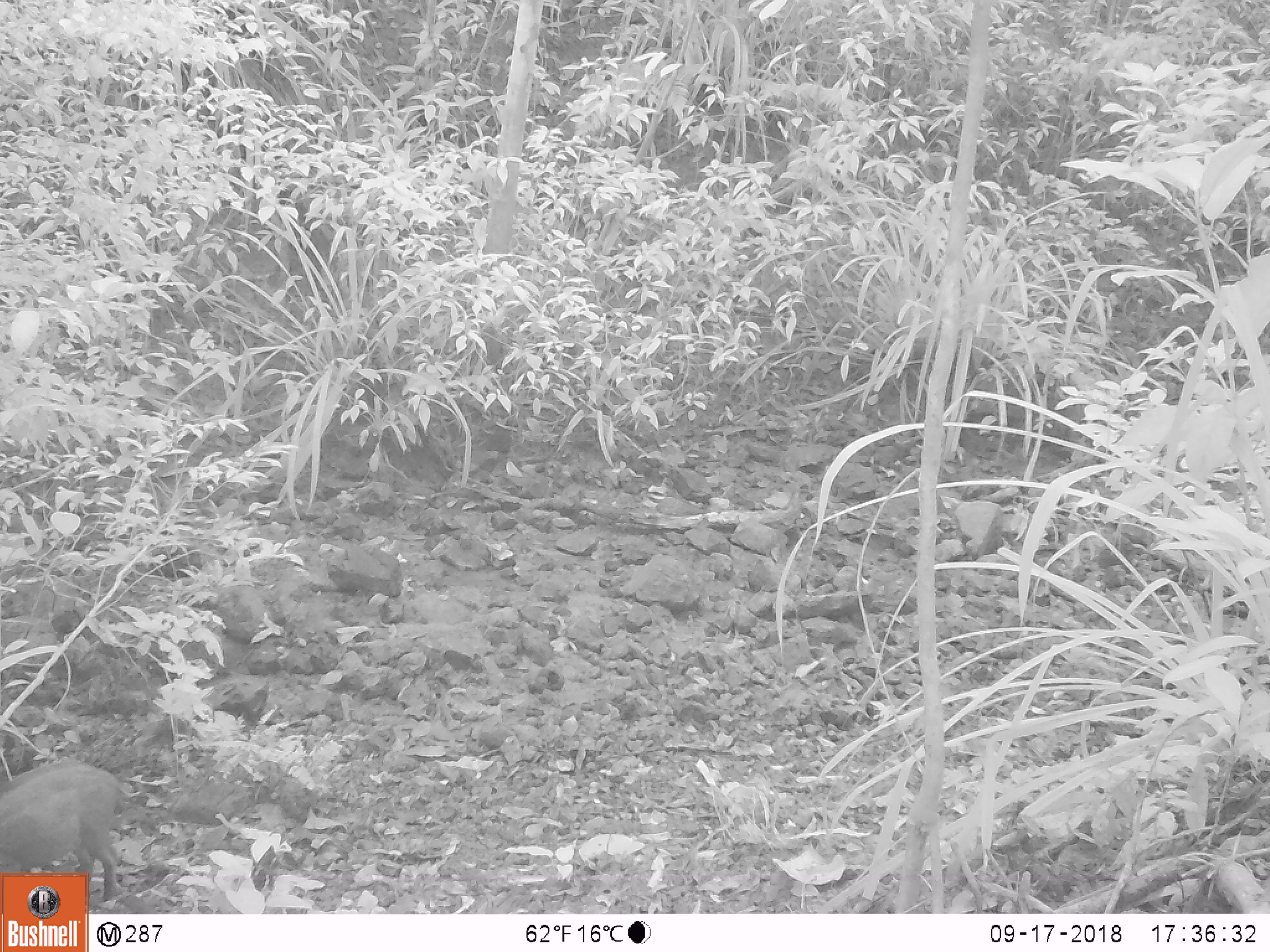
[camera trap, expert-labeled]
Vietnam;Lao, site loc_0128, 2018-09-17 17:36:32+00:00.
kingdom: Animalia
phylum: Chordata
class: Mammalia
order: Artiodactyla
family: Suidae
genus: Sus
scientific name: Sus scrofa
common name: eurasian wild pig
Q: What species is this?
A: Eurasian wild pig (Sus scrofa).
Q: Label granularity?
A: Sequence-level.